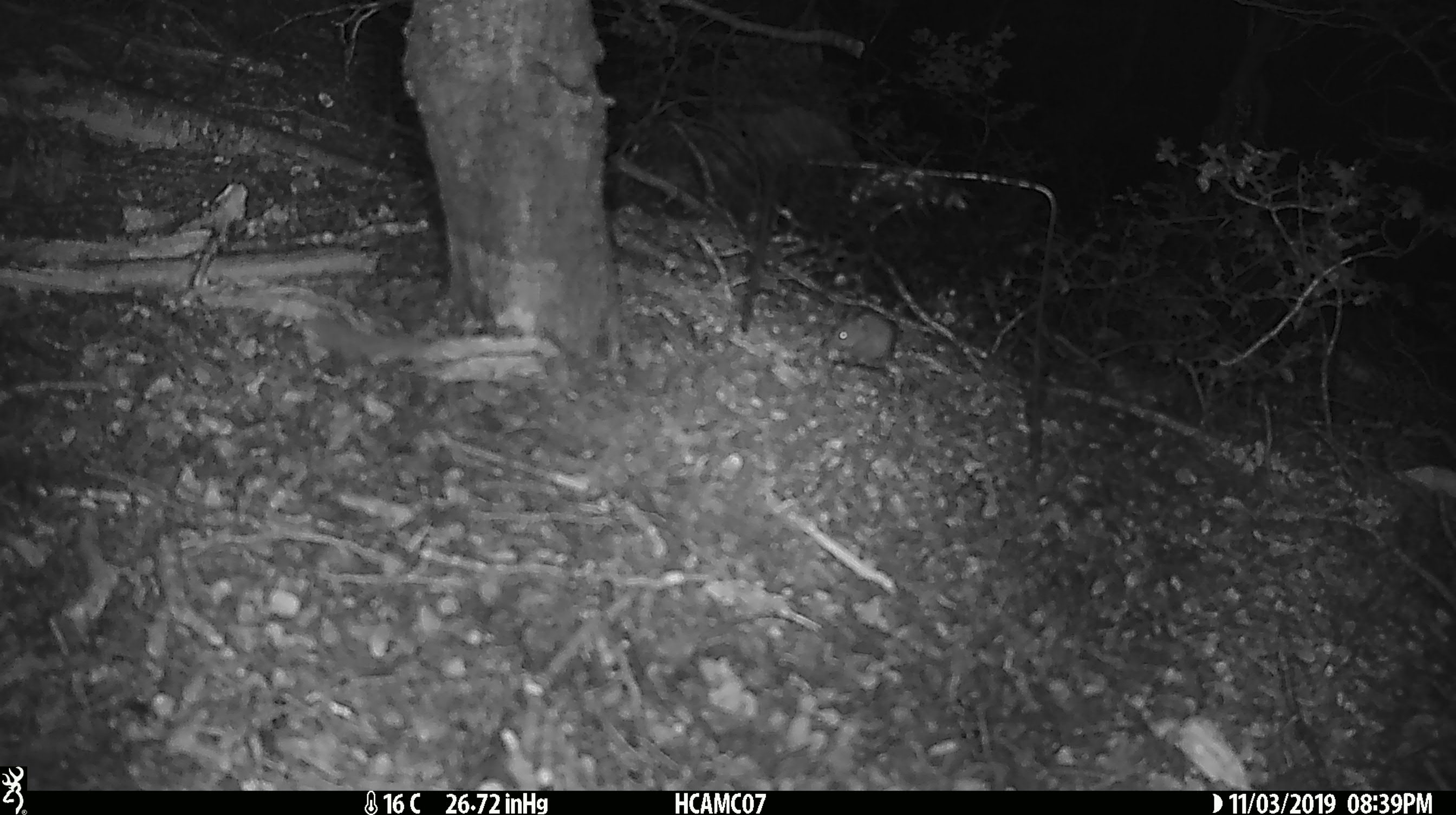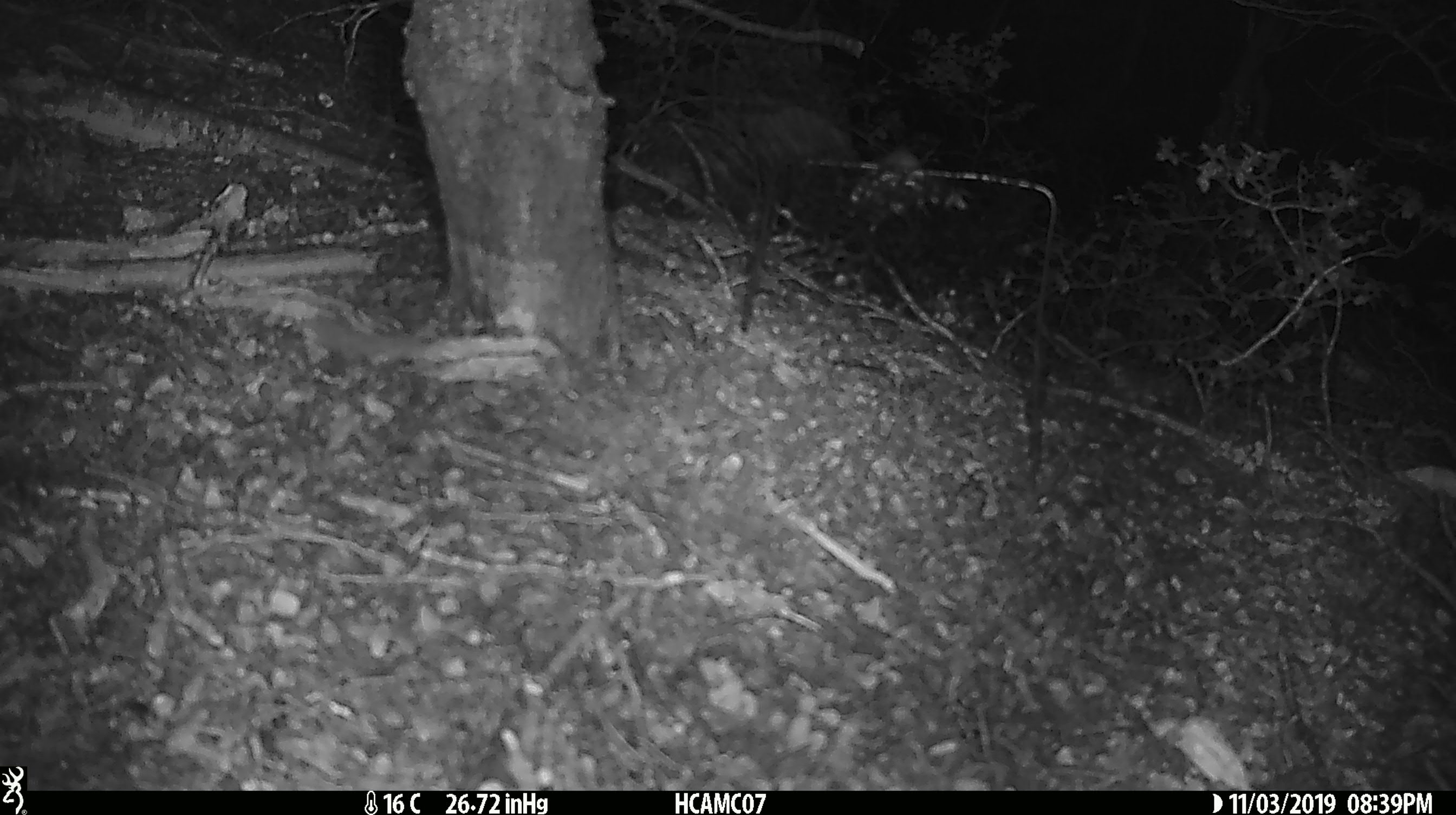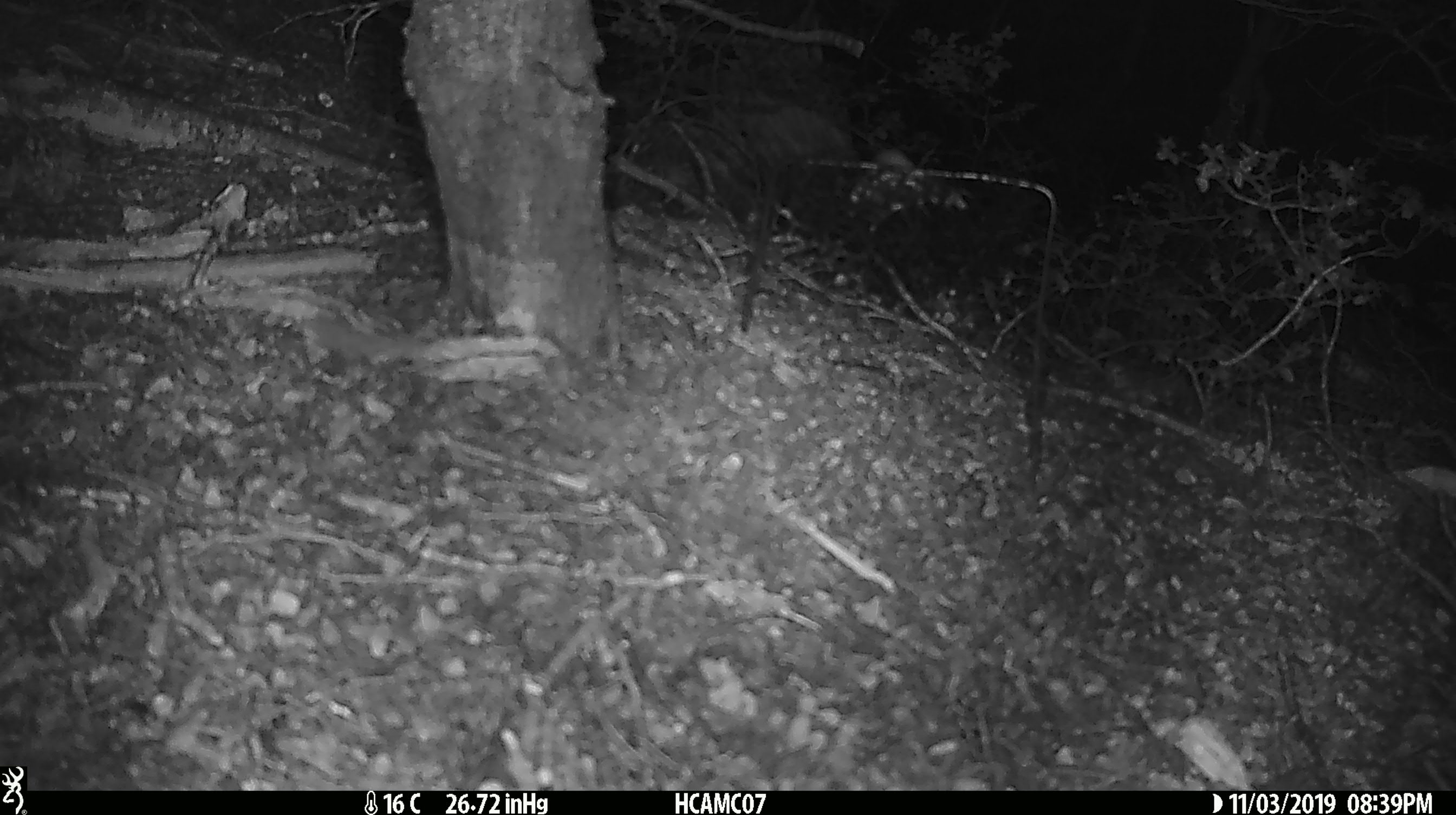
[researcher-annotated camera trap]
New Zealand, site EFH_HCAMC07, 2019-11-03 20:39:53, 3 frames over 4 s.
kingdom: Animalia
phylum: Chordata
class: Mammalia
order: Rodentia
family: Muridae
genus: Mus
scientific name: Mus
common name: mouse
Mouse (Mus).